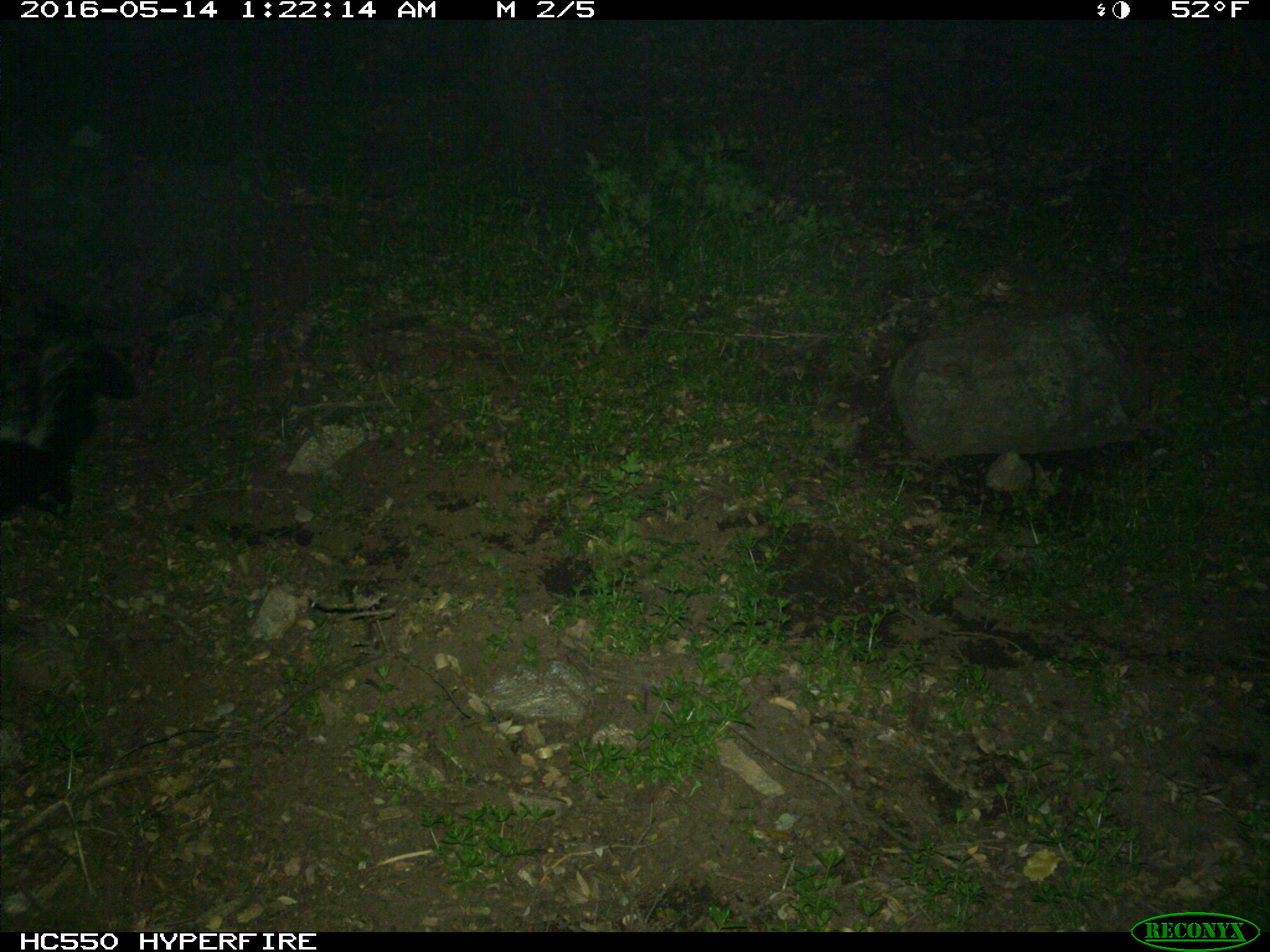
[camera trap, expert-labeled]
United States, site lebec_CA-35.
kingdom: Animalia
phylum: Chordata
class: Mammalia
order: Carnivora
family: Mephitidae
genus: Mephitis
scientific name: Mephitis mephitis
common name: striped skunk